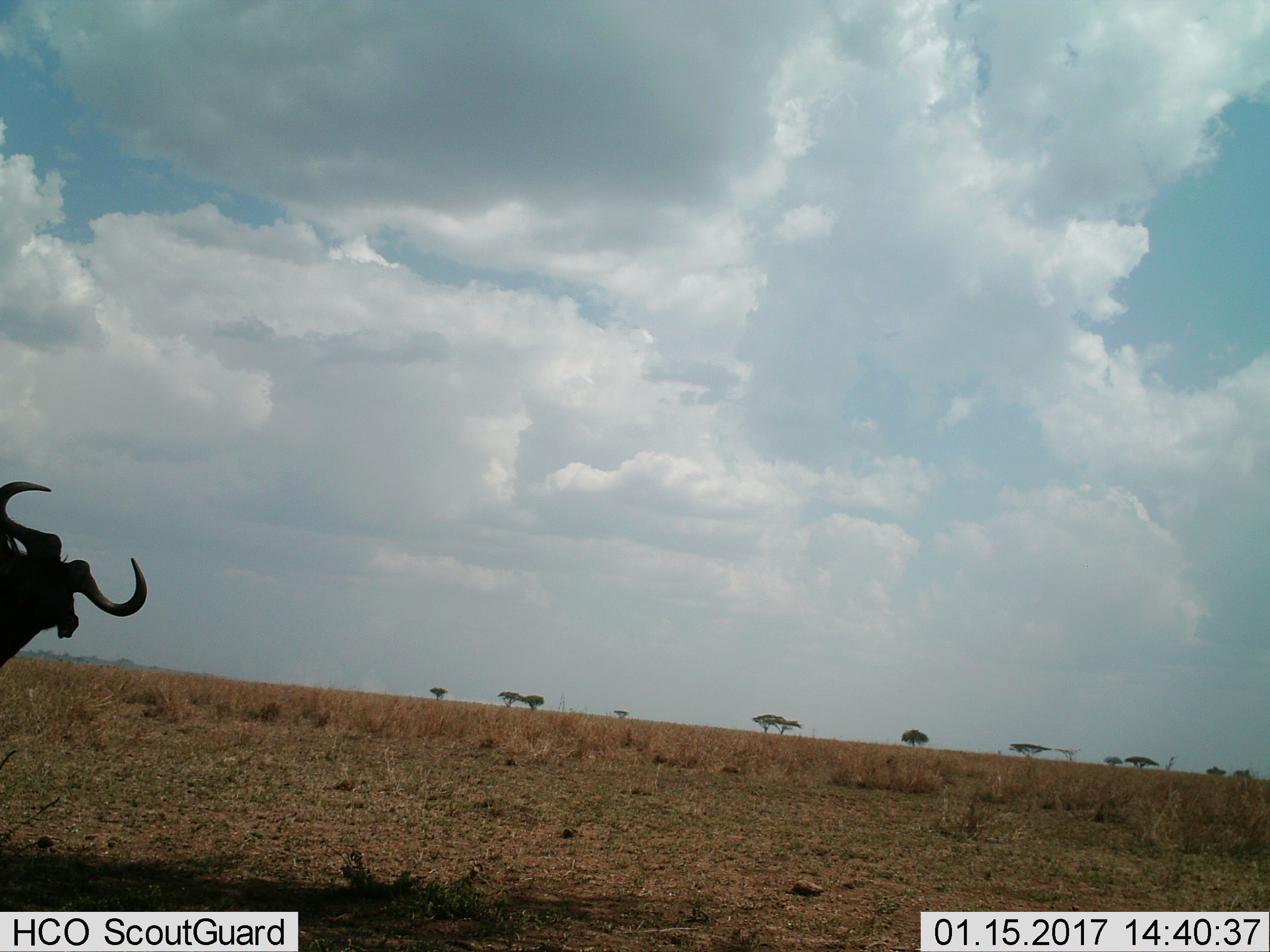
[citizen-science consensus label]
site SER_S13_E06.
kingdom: Animalia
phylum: Chordata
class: Mammalia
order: Artiodactyla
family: Bovidae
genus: Connochaetes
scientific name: Connochaetes taurinus taurinus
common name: blue wildebeest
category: wildebeestblue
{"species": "wildebeestblue (blue wildebeest) (Connochaetes taurinus taurinus)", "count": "1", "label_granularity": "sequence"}